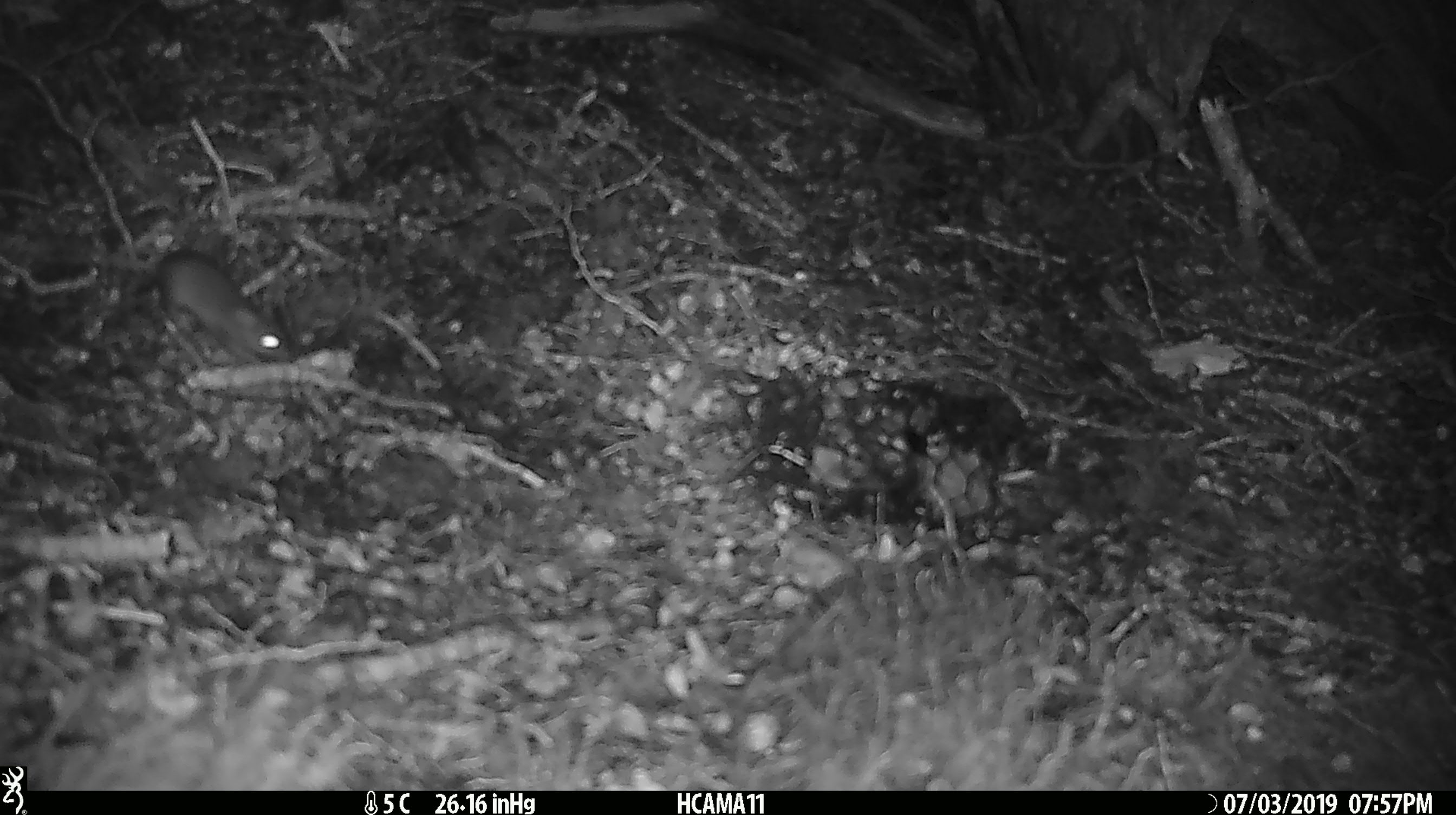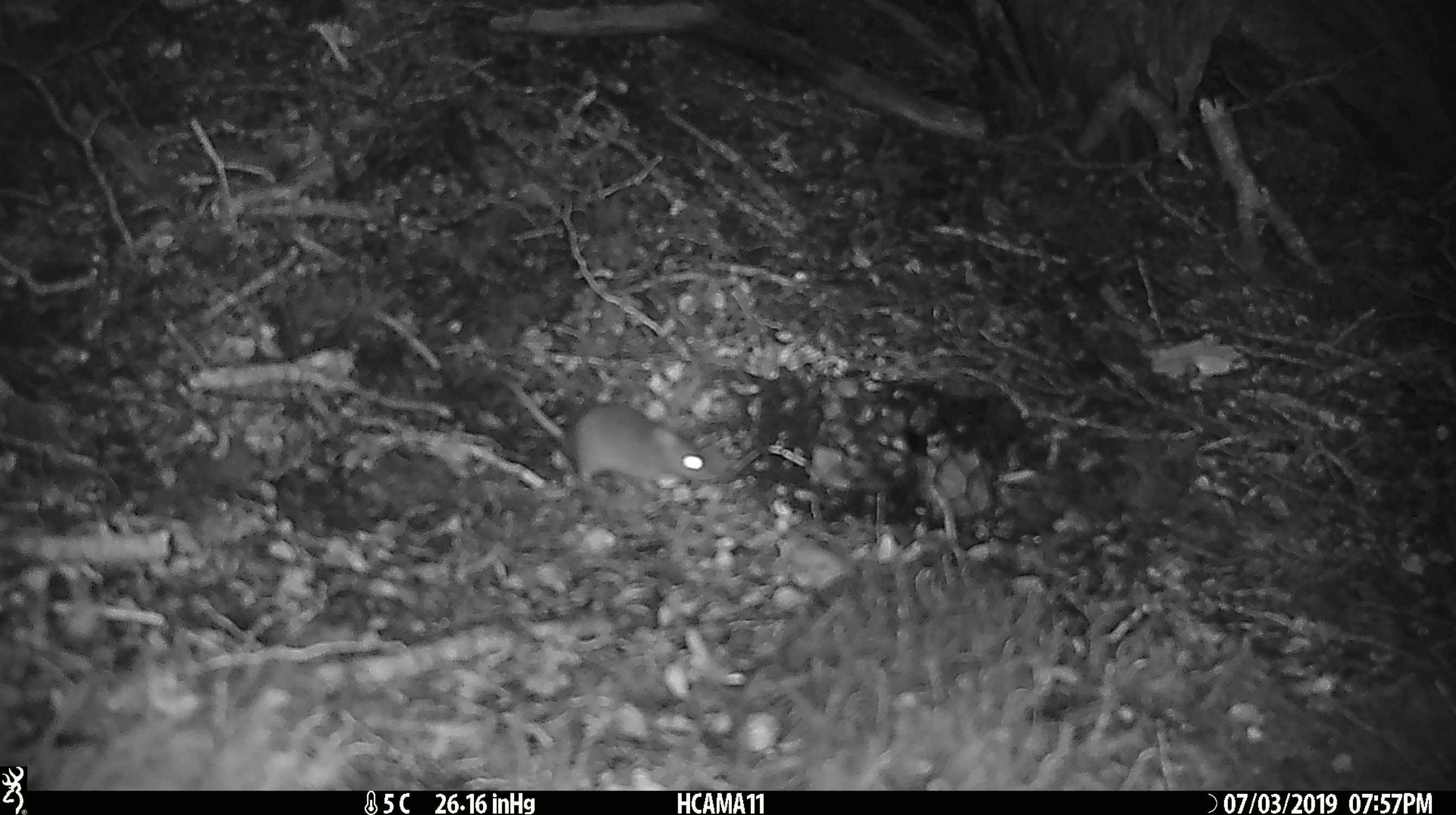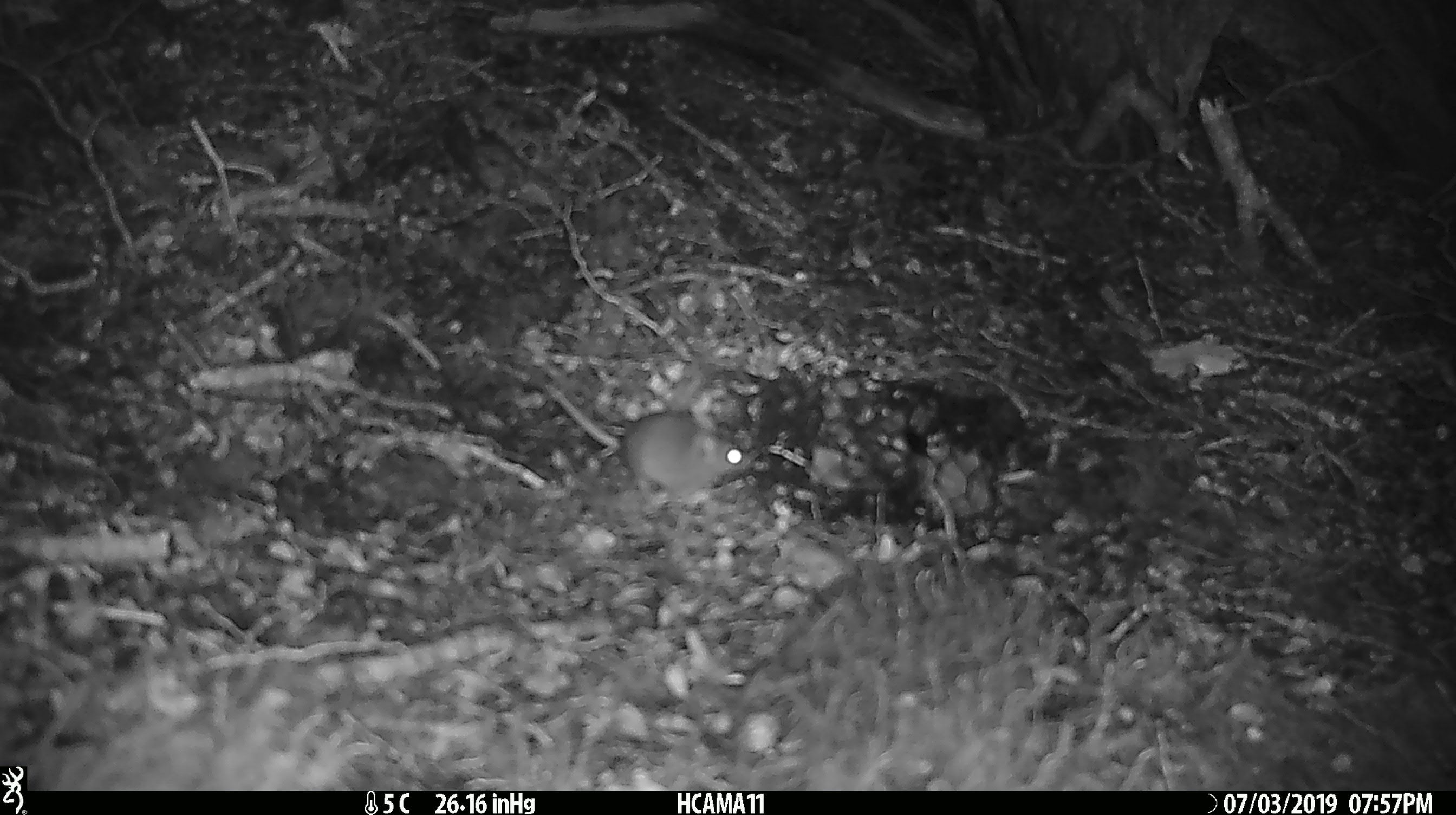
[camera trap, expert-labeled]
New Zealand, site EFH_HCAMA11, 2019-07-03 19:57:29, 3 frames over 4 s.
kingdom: Animalia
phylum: Chordata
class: Mammalia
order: Rodentia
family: Muridae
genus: Mus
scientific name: Mus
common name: mouse